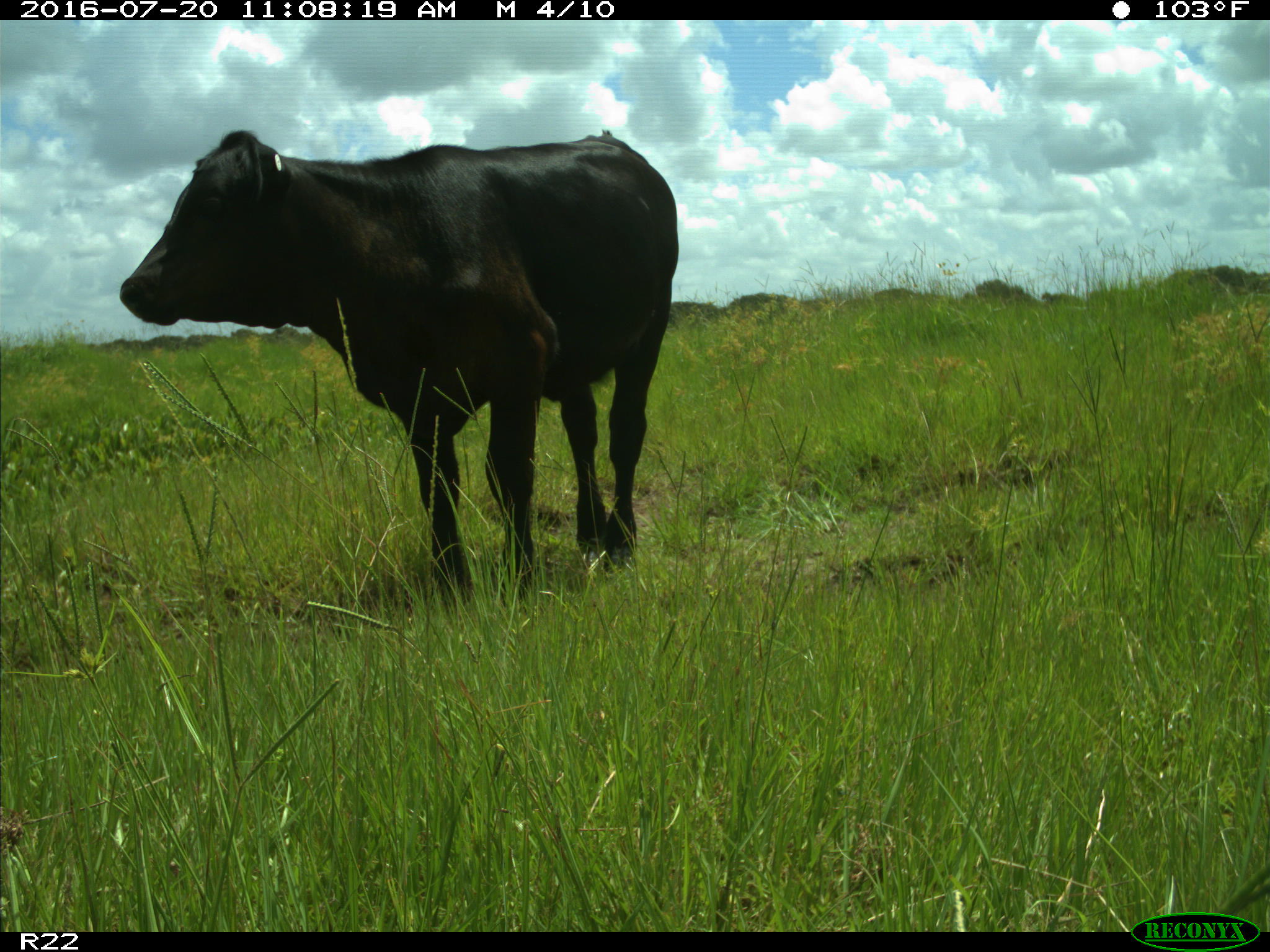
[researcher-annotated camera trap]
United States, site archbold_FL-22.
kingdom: Animalia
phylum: Chordata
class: Mammalia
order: Artiodactyla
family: Bovidae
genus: Bos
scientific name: Bos taurus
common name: domestic cow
Bos taurus (domestic cow).